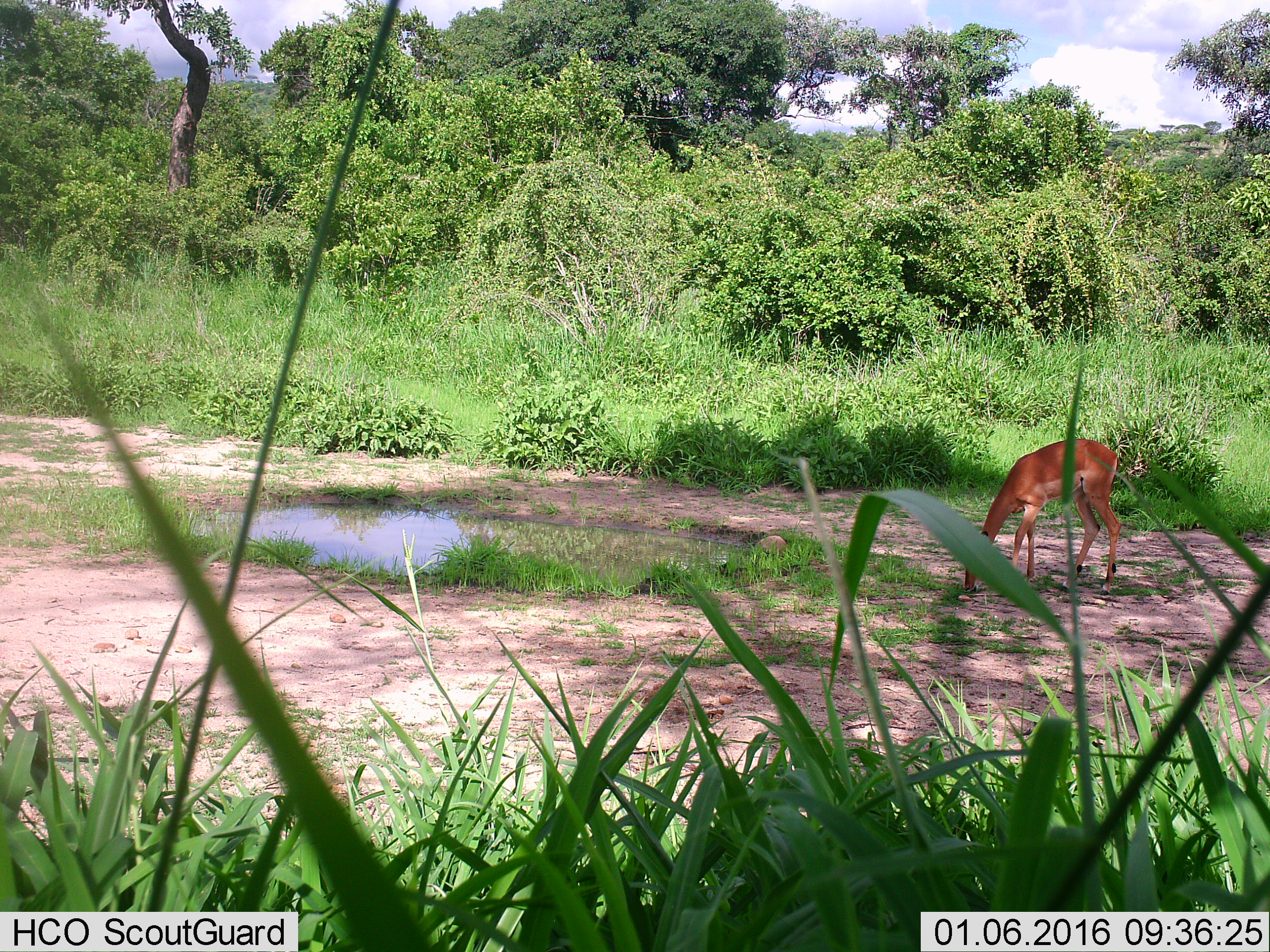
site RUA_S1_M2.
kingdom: Animalia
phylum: Chordata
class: Mammalia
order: Artiodactyla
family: Bovidae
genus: Aepyceros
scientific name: Aepyceros melampus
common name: impala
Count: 1.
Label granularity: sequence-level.